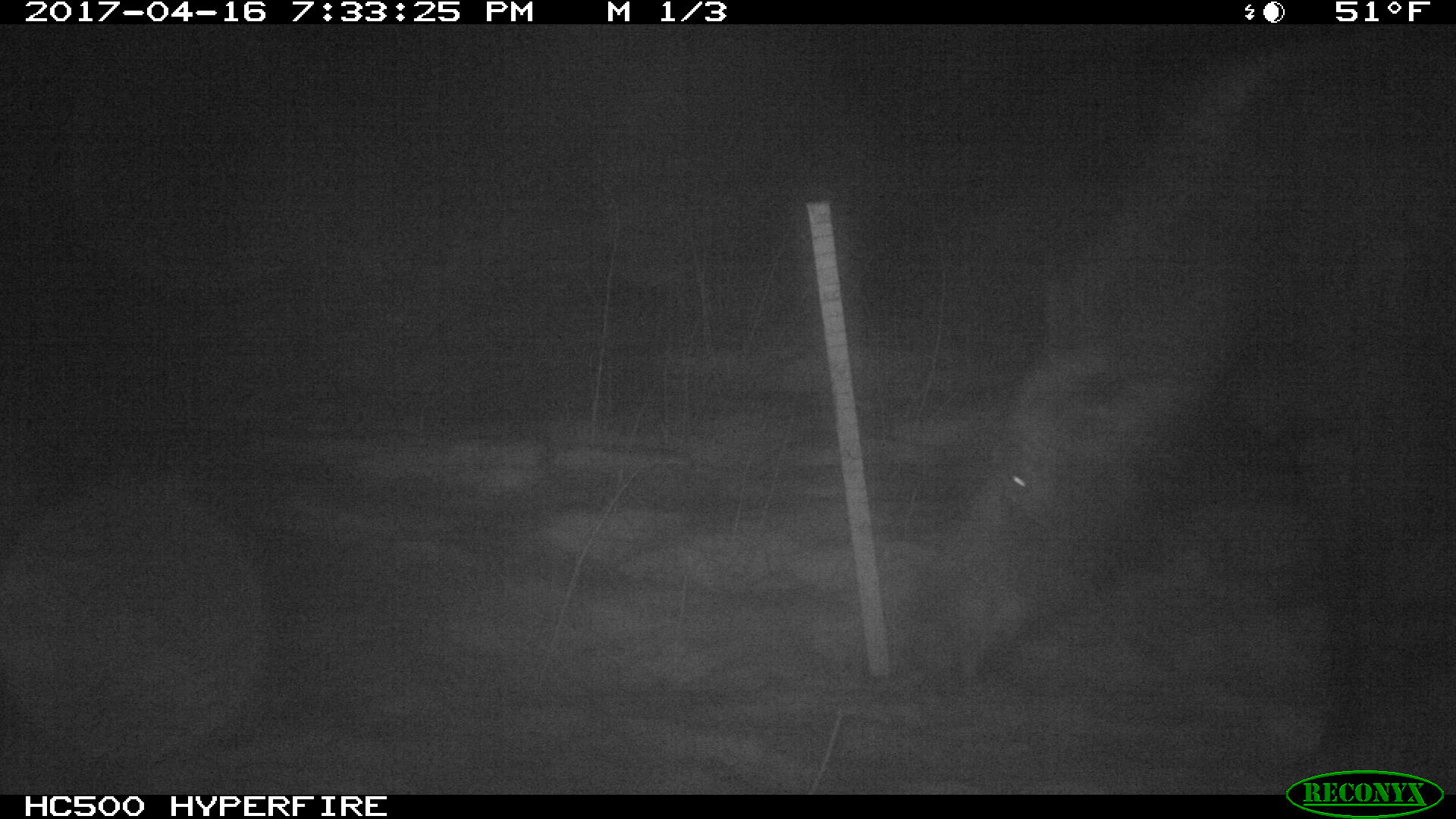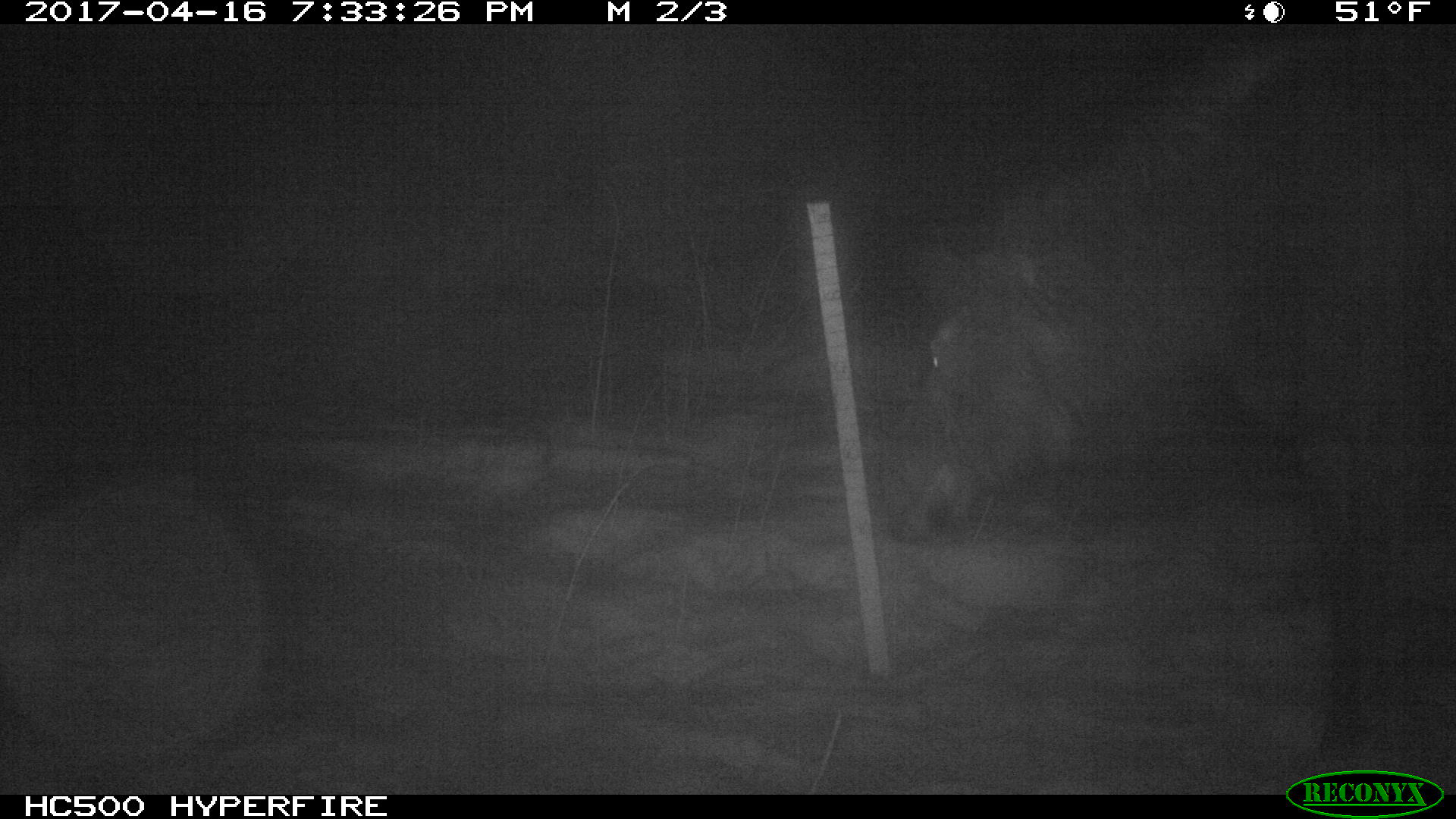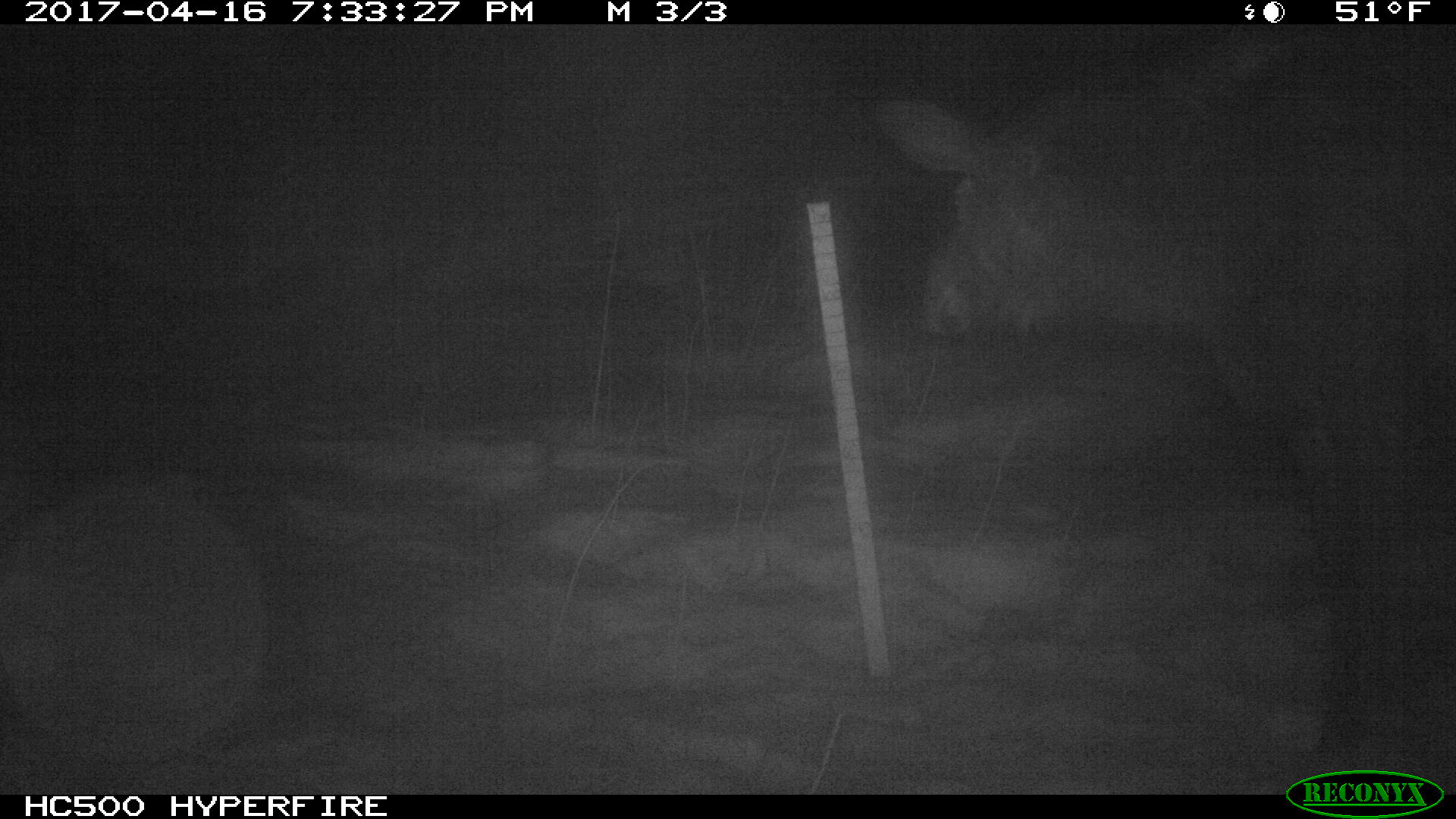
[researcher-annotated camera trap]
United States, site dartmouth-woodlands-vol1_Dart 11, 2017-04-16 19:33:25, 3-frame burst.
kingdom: Animalia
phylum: Chordata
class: Mammalia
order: Artiodactyla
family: Cervidae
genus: Alces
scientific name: Alces alces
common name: moose